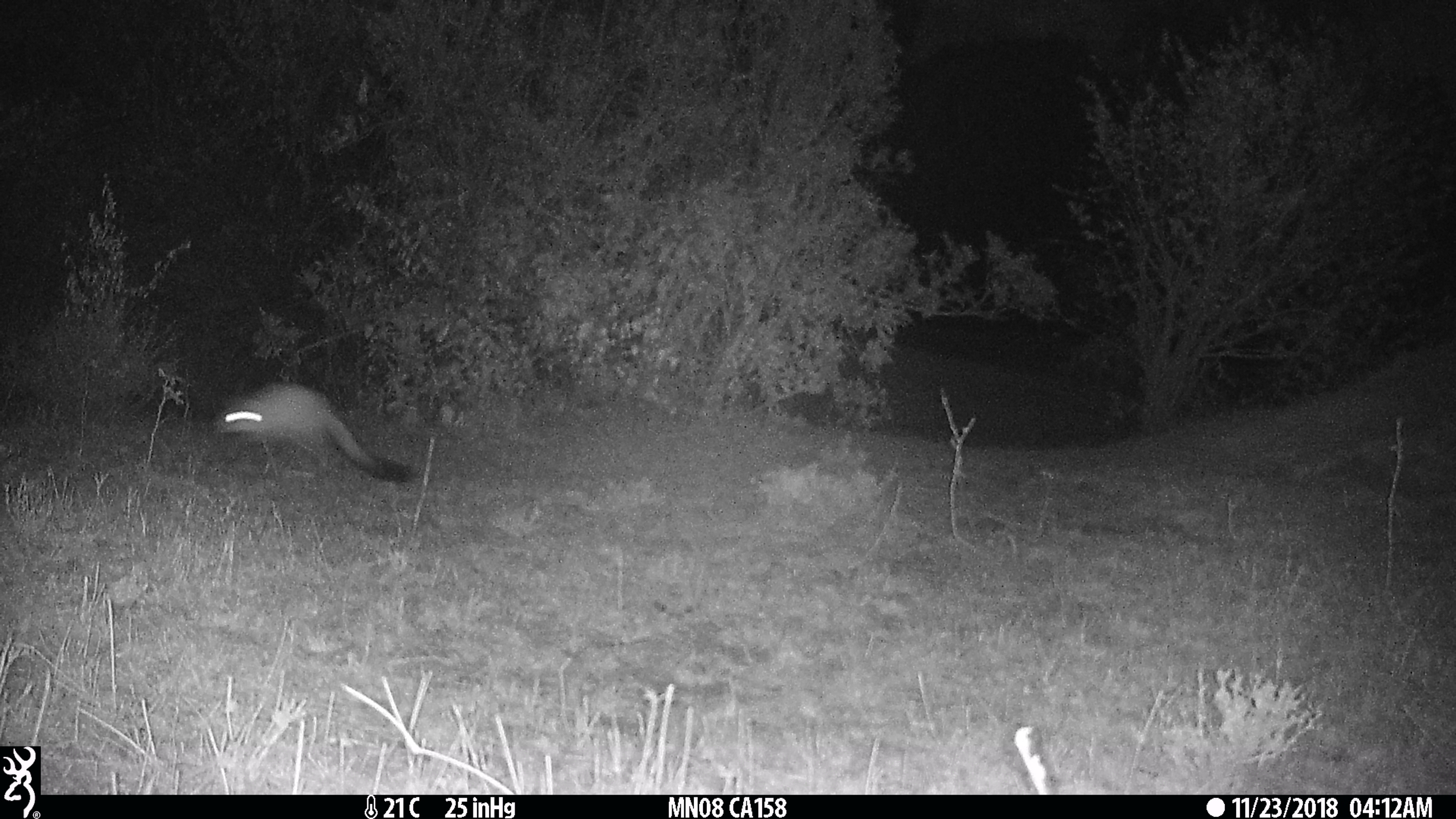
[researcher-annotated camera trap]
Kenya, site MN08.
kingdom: Animalia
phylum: Chordata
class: Mammalia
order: Rodentia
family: Pedetidae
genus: Pedetes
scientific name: Pedetes capensis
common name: springhare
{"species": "springhare (Pedetes capensis)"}